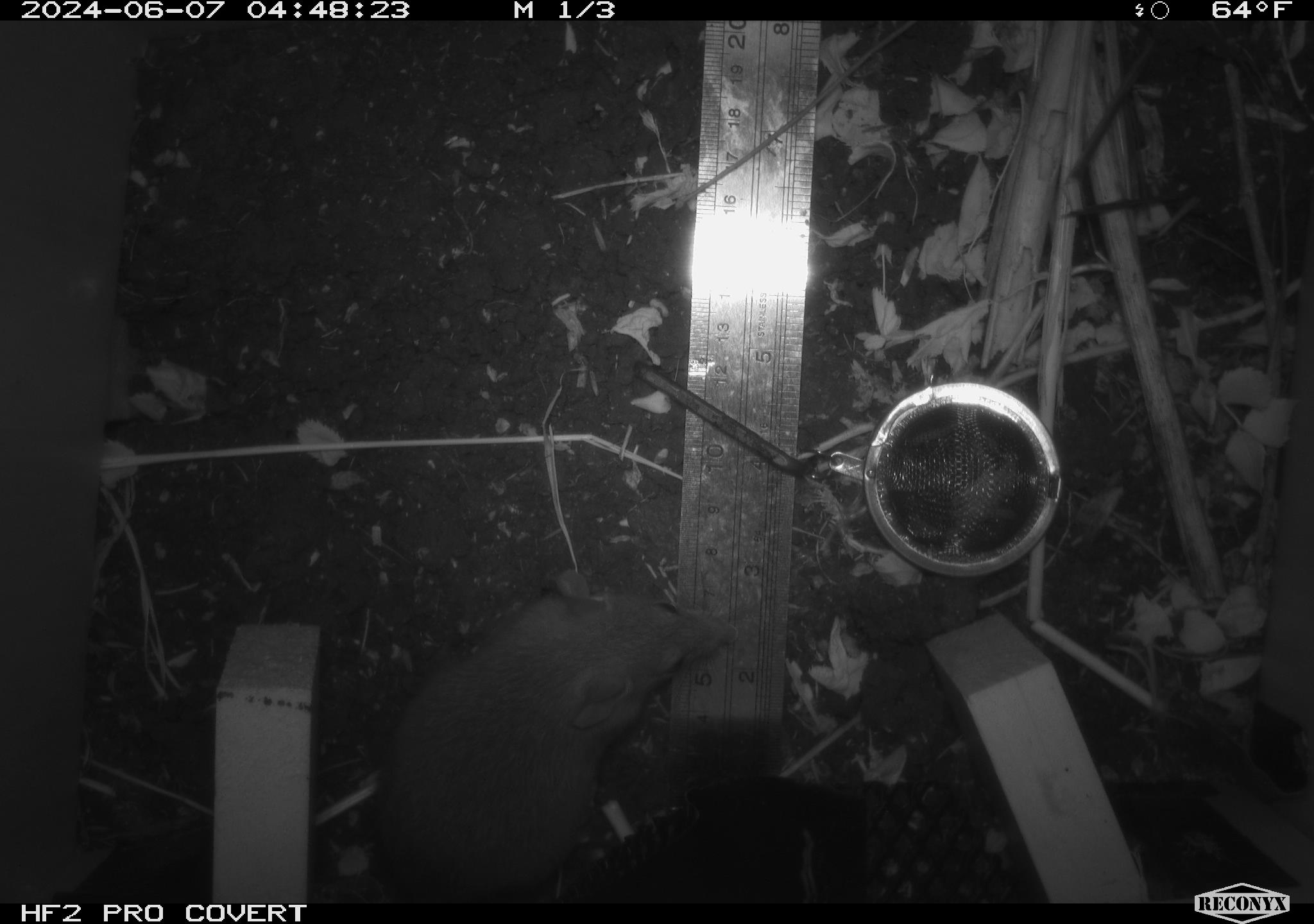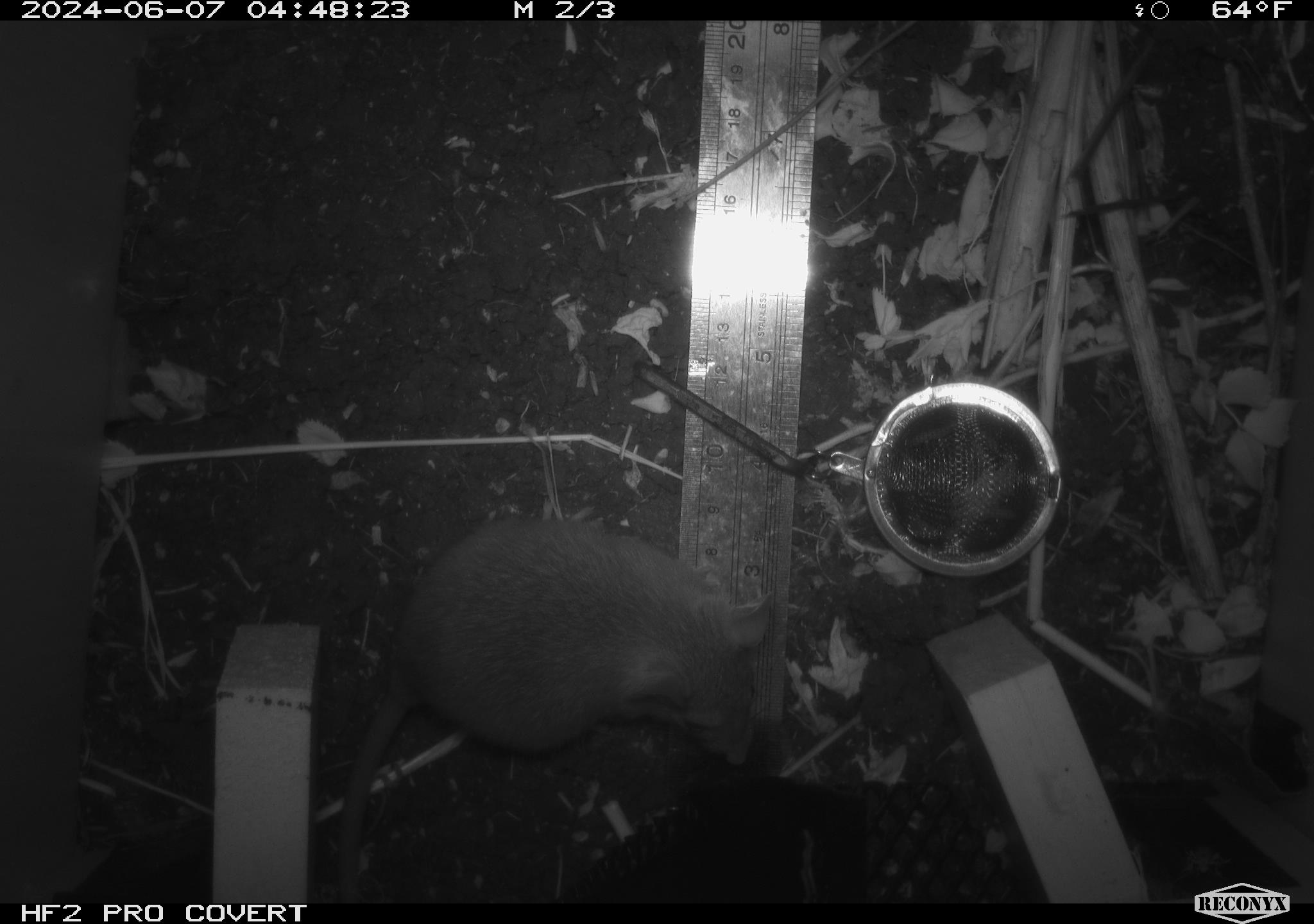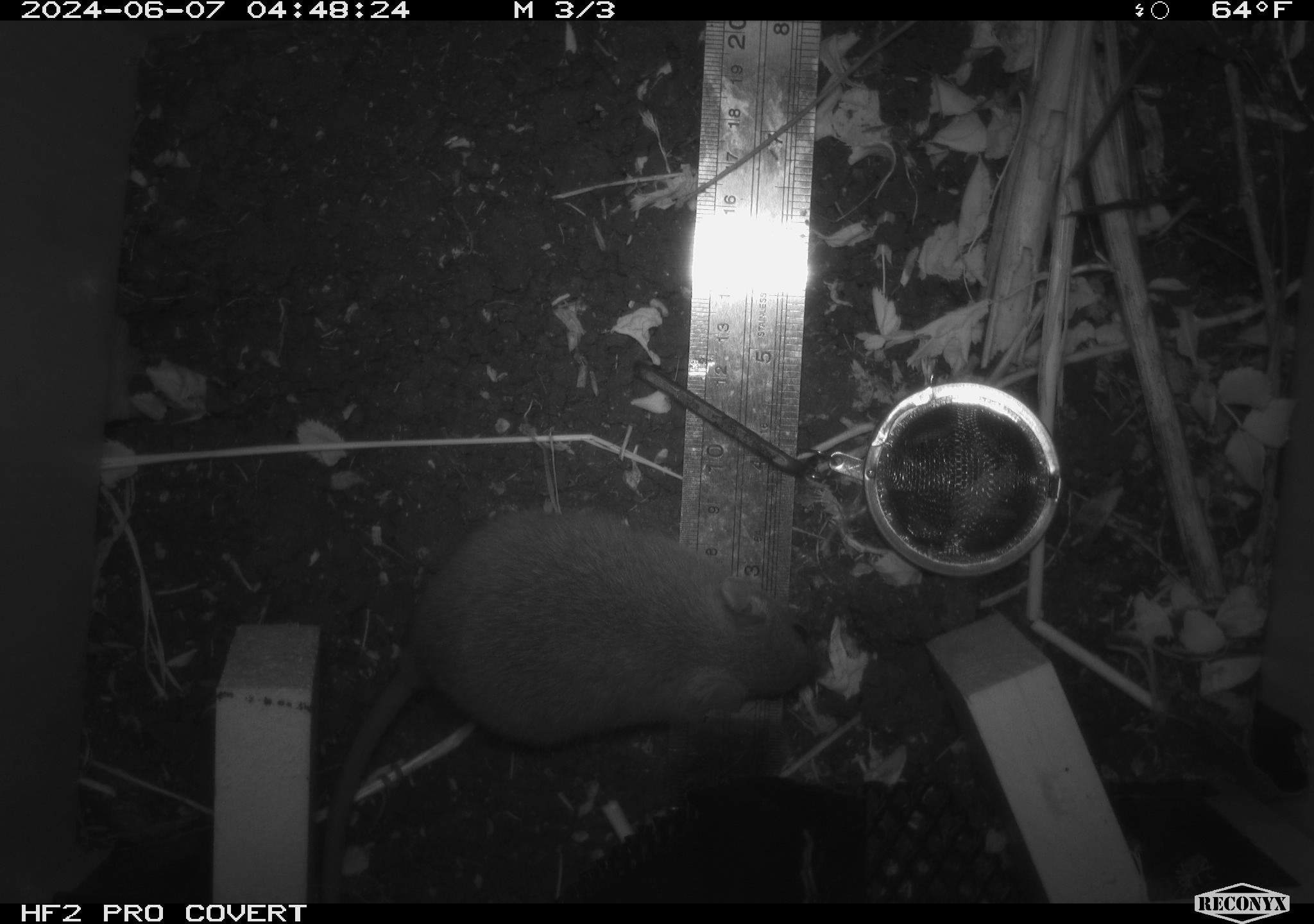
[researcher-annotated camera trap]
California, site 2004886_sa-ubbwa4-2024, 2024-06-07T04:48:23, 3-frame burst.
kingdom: Animalia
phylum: Chordata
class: Mammalia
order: Rodentia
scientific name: Rodentia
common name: woodrat or rat or mouse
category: woodrat or rat or mouse species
Woodrat or rat or mouse species (woodrat or rat or mouse) (Rodentia).